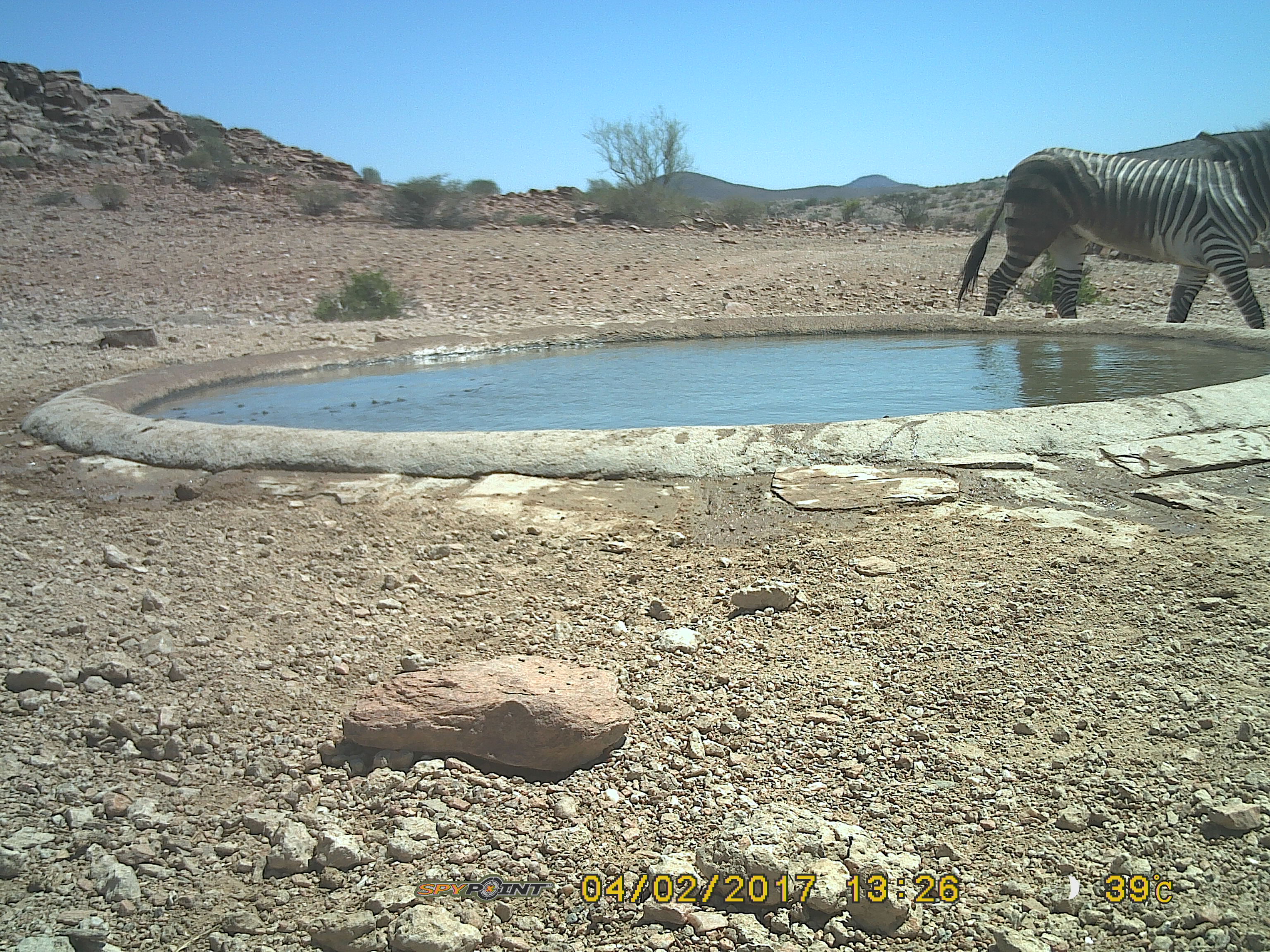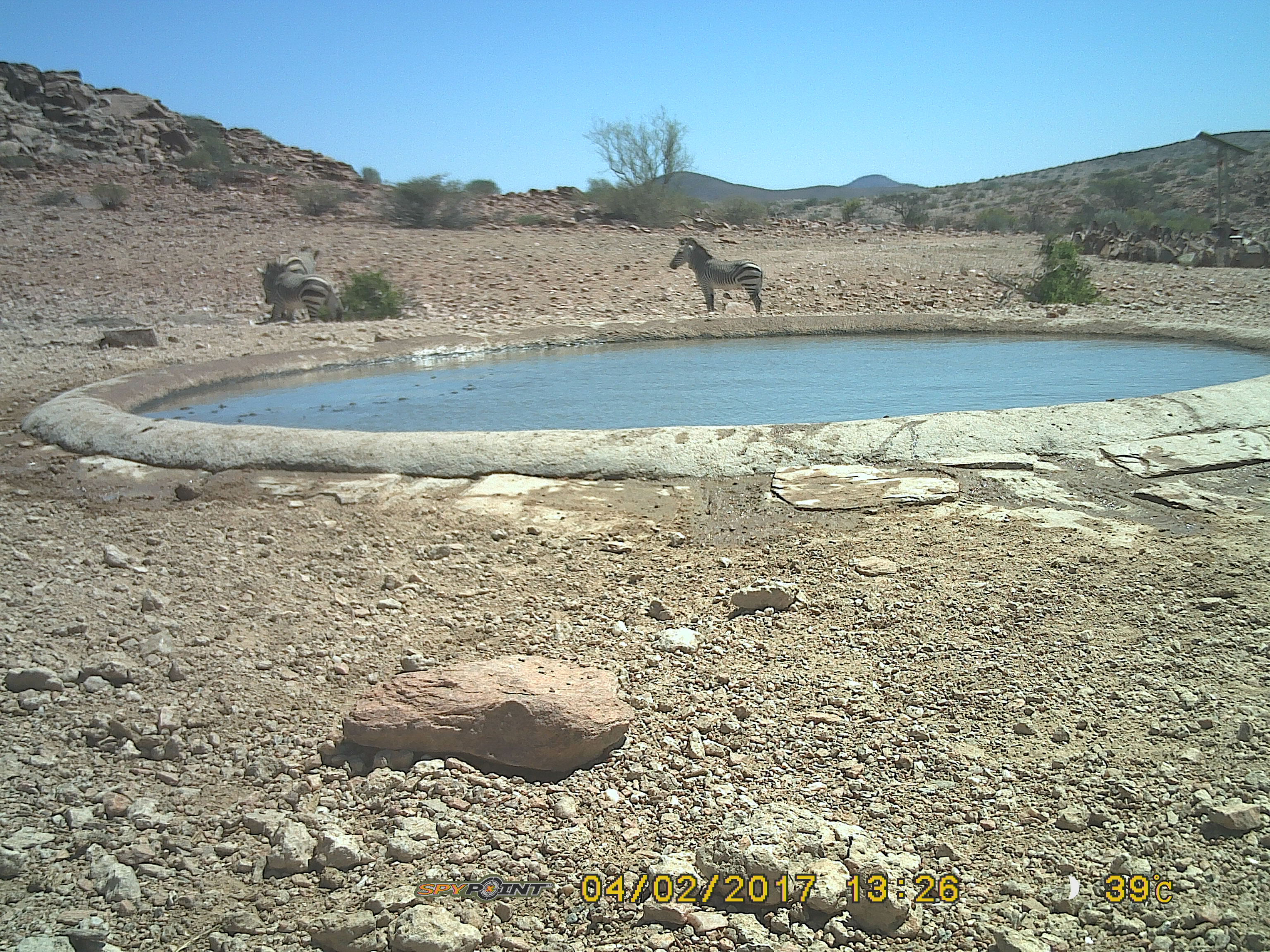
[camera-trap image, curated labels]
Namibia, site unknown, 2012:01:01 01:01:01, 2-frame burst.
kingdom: Animalia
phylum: Chordata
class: Mammalia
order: Perissodactyla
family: Equidae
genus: Equus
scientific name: Equus zebra hartmannae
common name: hartmann's mountain zebra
Equus zebra hartmannae (hartmann's mountain zebra).